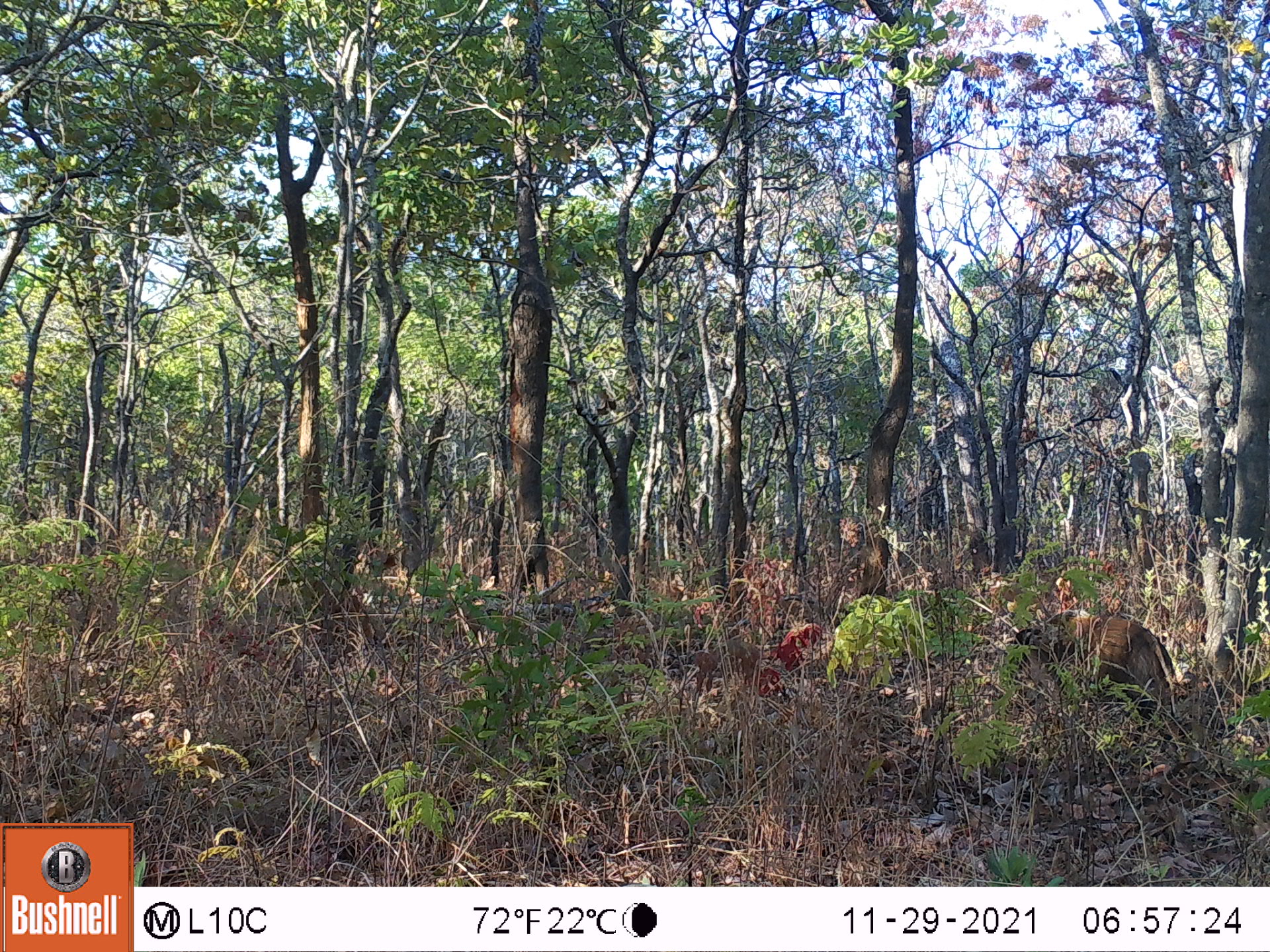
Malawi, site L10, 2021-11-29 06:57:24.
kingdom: Animalia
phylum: Chordata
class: Mammalia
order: Artiodactyla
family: Suidae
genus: Potamochoerus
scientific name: Potamochoerus larvatus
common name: bushpig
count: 1